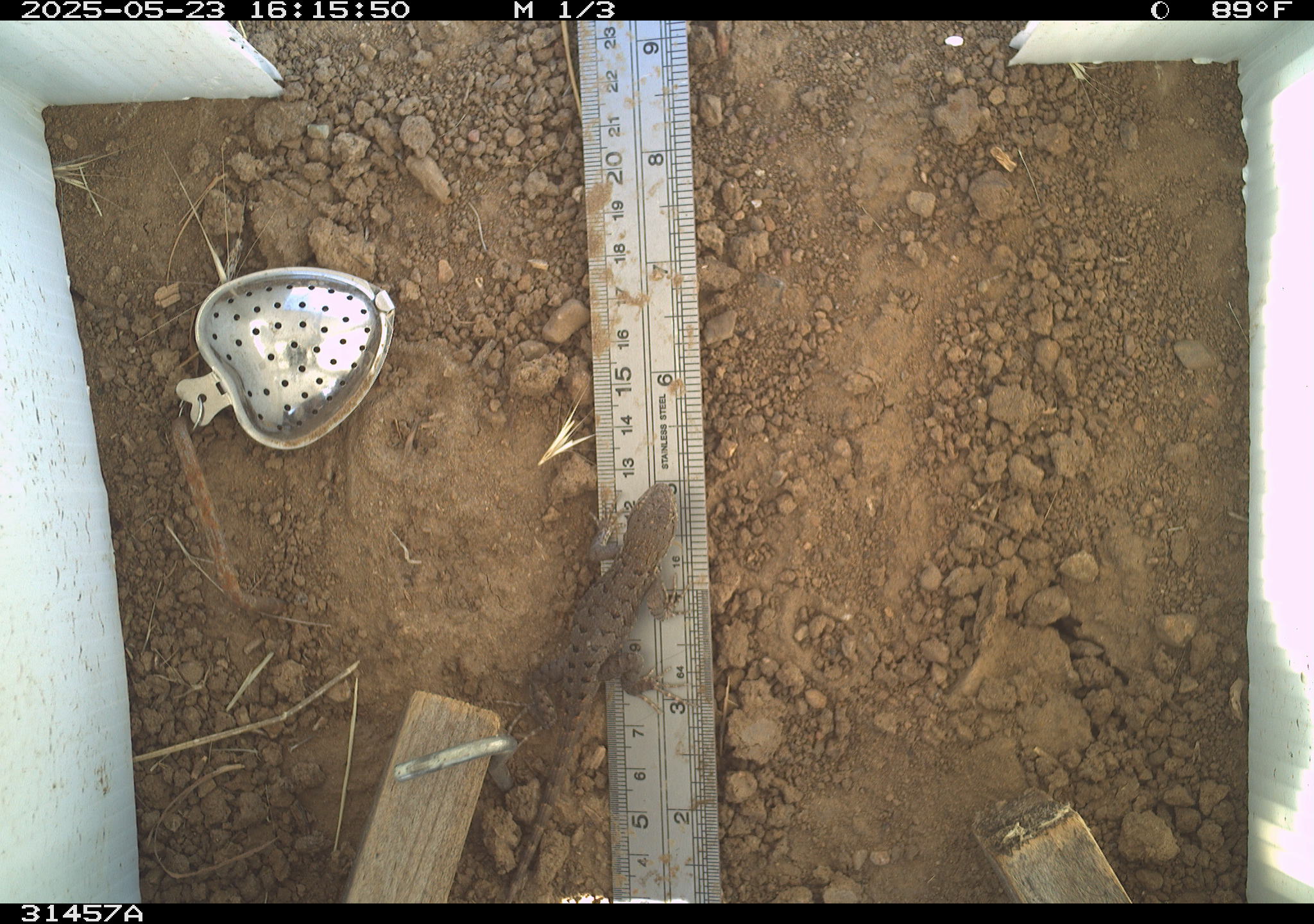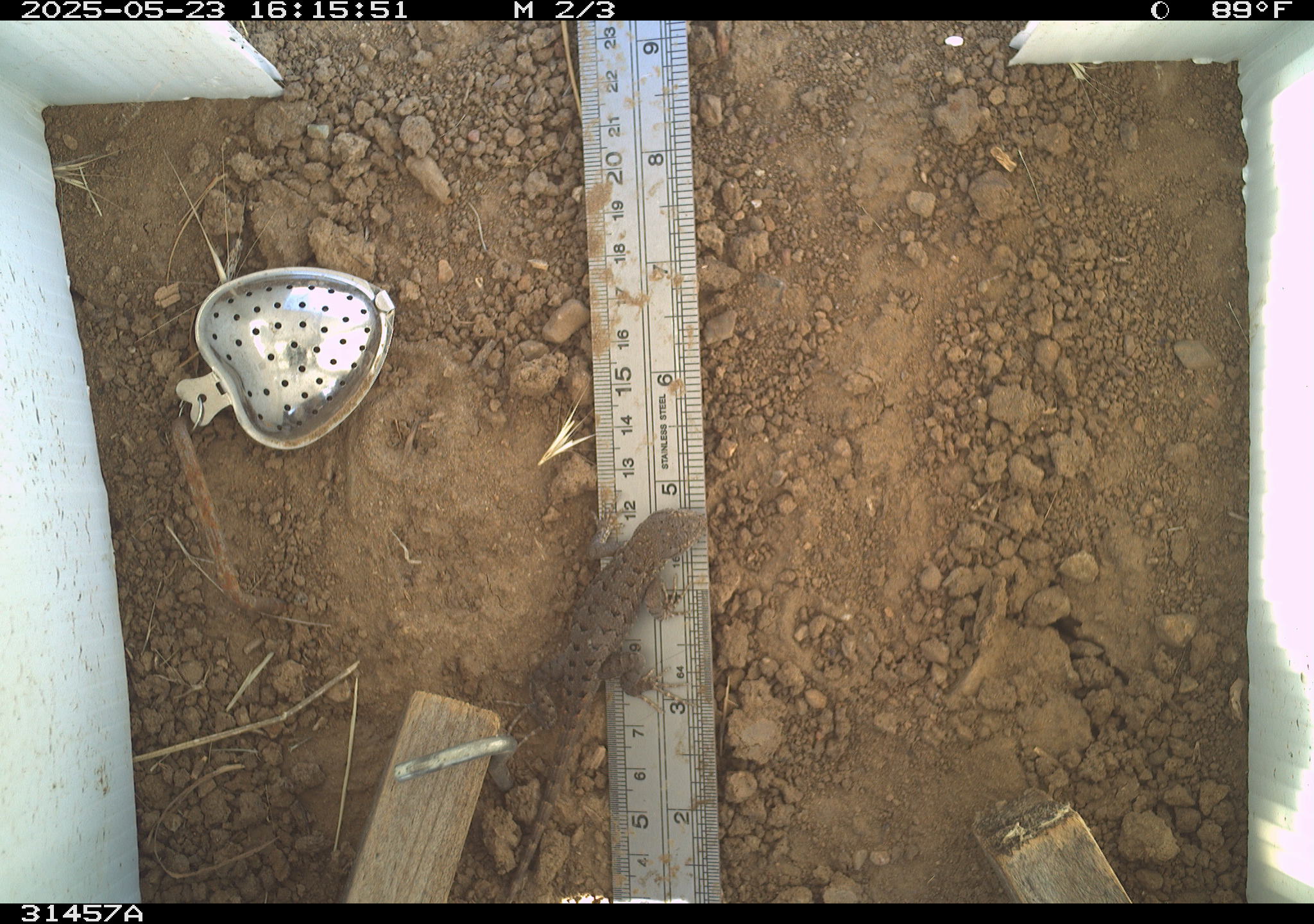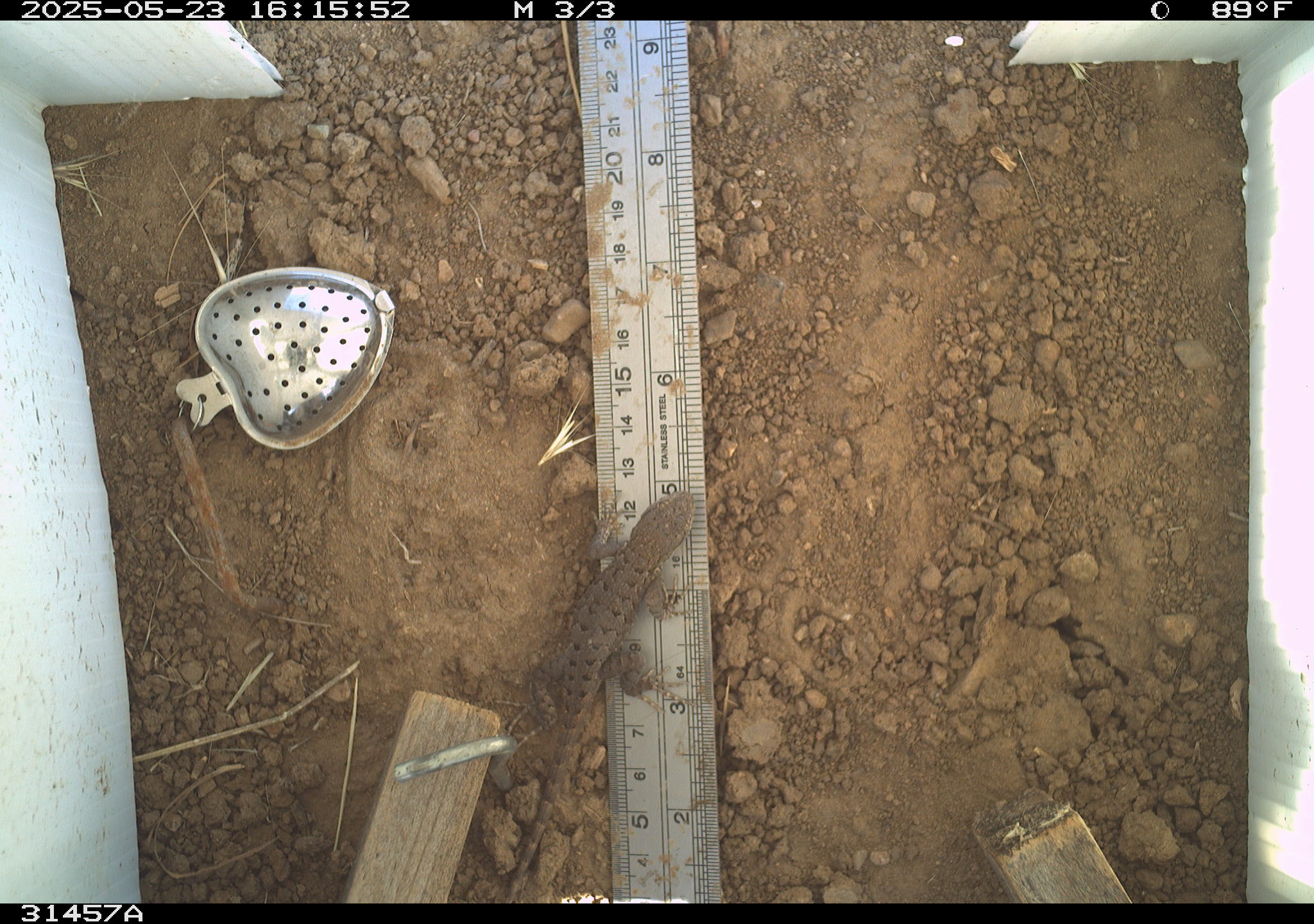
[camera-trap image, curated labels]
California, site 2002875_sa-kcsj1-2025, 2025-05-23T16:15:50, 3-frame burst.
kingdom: Animalia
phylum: Chordata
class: Reptilia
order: Squamata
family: Phrynosomatidae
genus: Sceloporus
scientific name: Sceloporus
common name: spiny lizards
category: sceloporus species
Sceloporus species (spiny lizards) (Sceloporus).